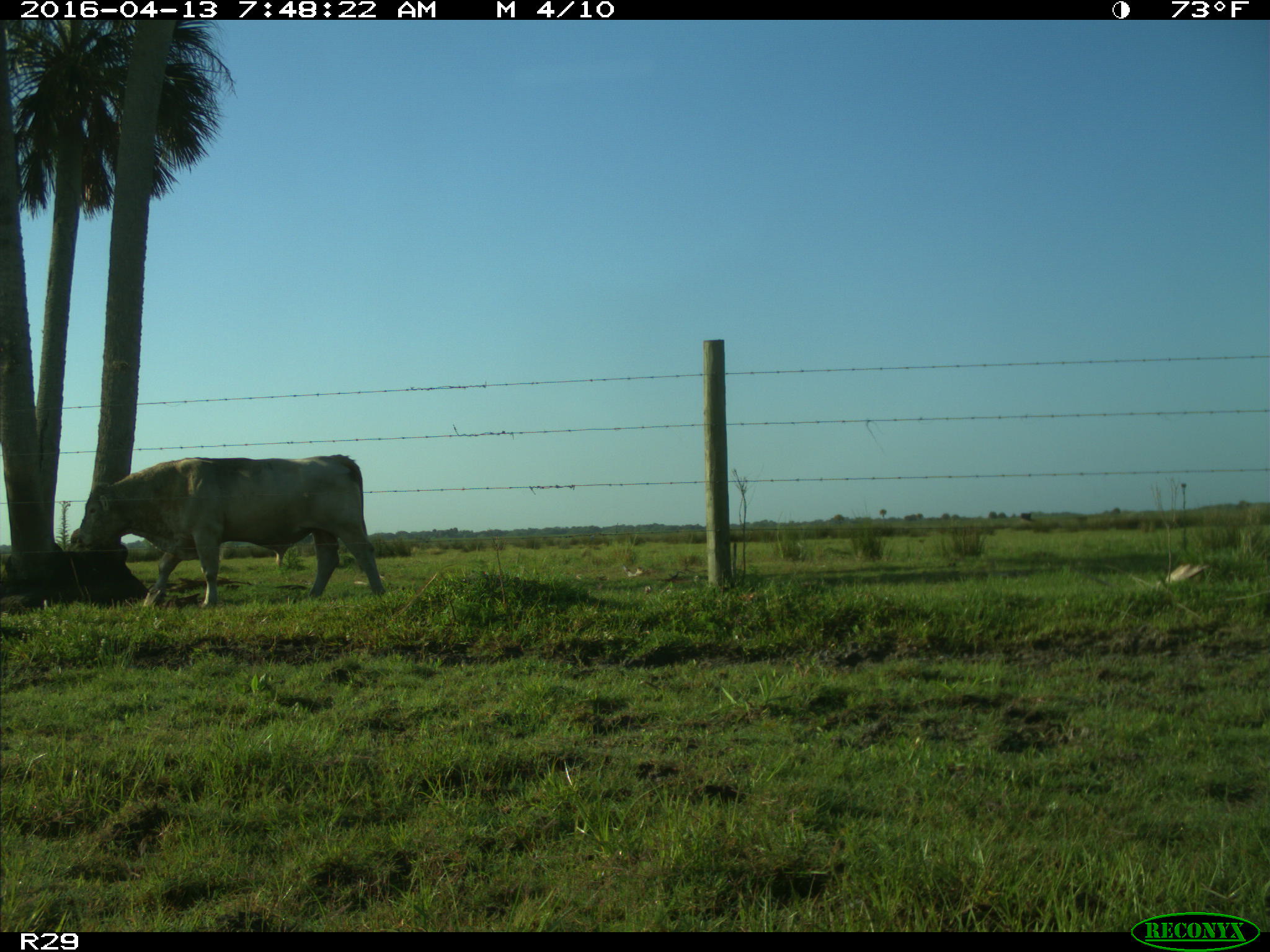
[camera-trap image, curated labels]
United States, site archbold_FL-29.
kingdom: Animalia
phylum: Chordata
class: Mammalia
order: Artiodactyla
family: Bovidae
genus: Bos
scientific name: Bos taurus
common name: domestic cow